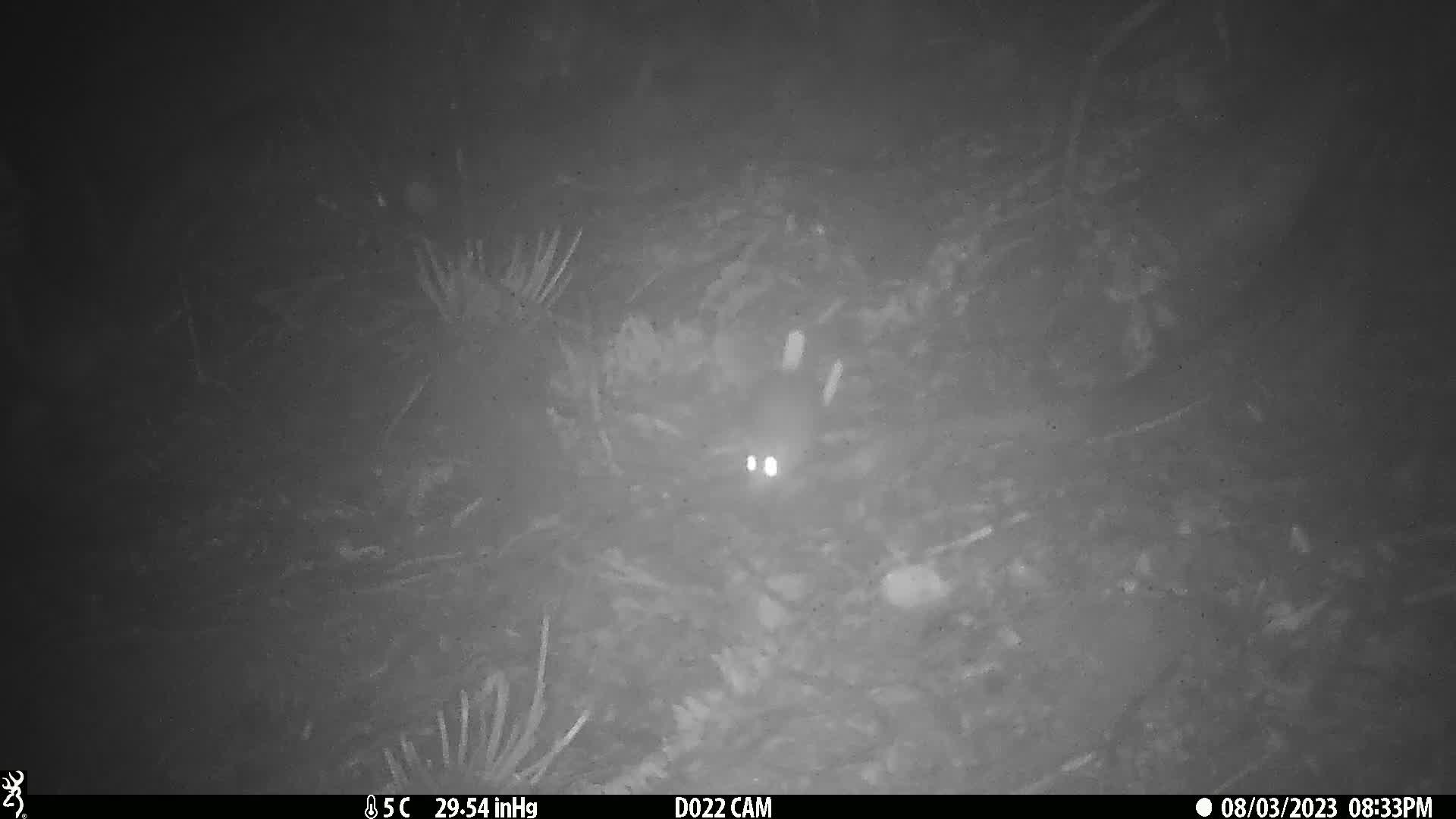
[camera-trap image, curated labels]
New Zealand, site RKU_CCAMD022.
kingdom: Animalia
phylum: Chordata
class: Mammalia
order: Rodentia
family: Muridae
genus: Rattus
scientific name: Rattus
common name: rat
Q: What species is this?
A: Rat (Rattus).